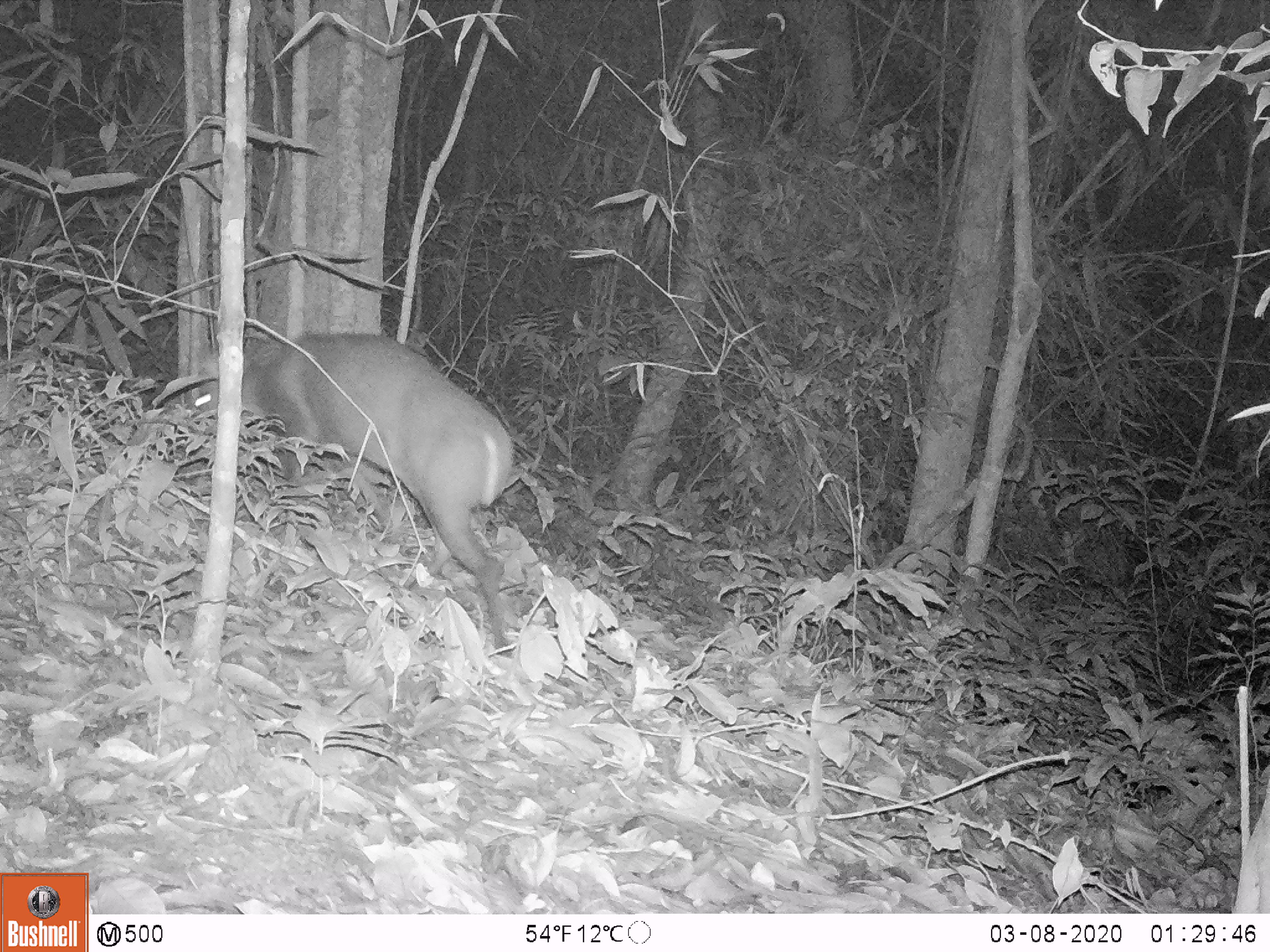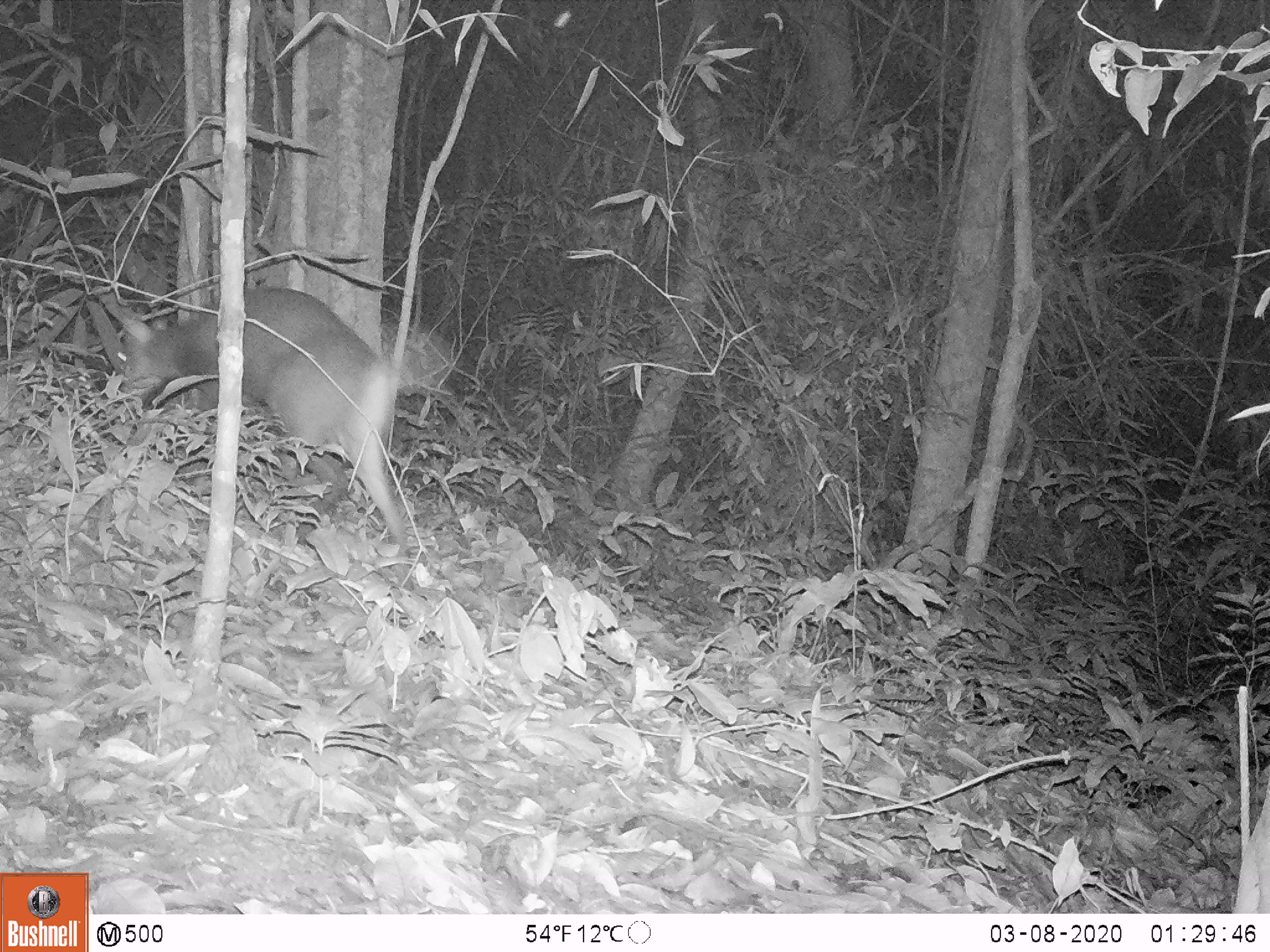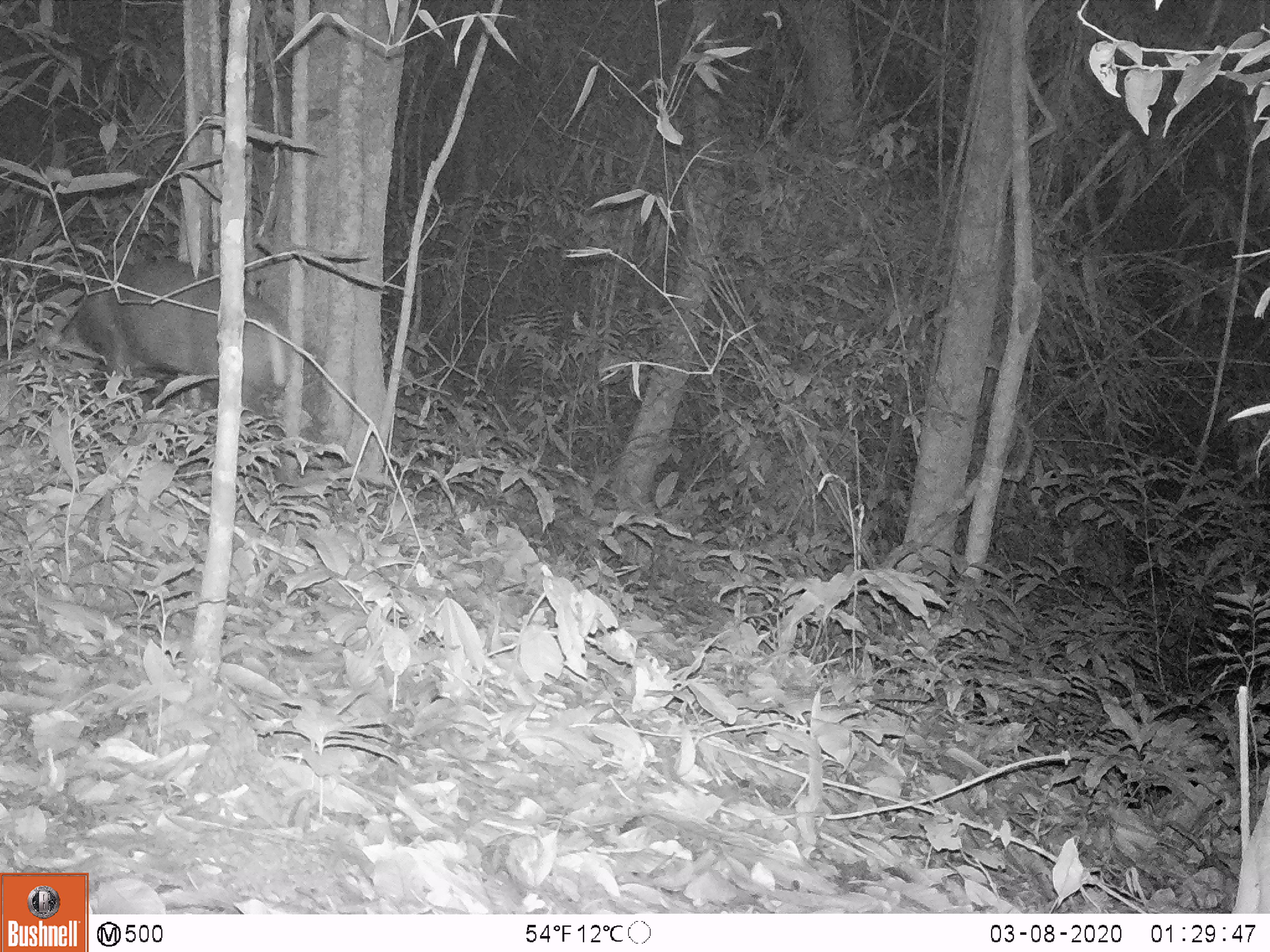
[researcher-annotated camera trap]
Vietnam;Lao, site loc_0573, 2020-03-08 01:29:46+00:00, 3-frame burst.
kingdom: Animalia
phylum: Chordata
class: Mammalia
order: Artiodactyla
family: Cervidae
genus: Muntiacus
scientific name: Muntiacus rooseveltorum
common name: roosevelt's muntjac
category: roosevelts muntjac group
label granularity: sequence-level